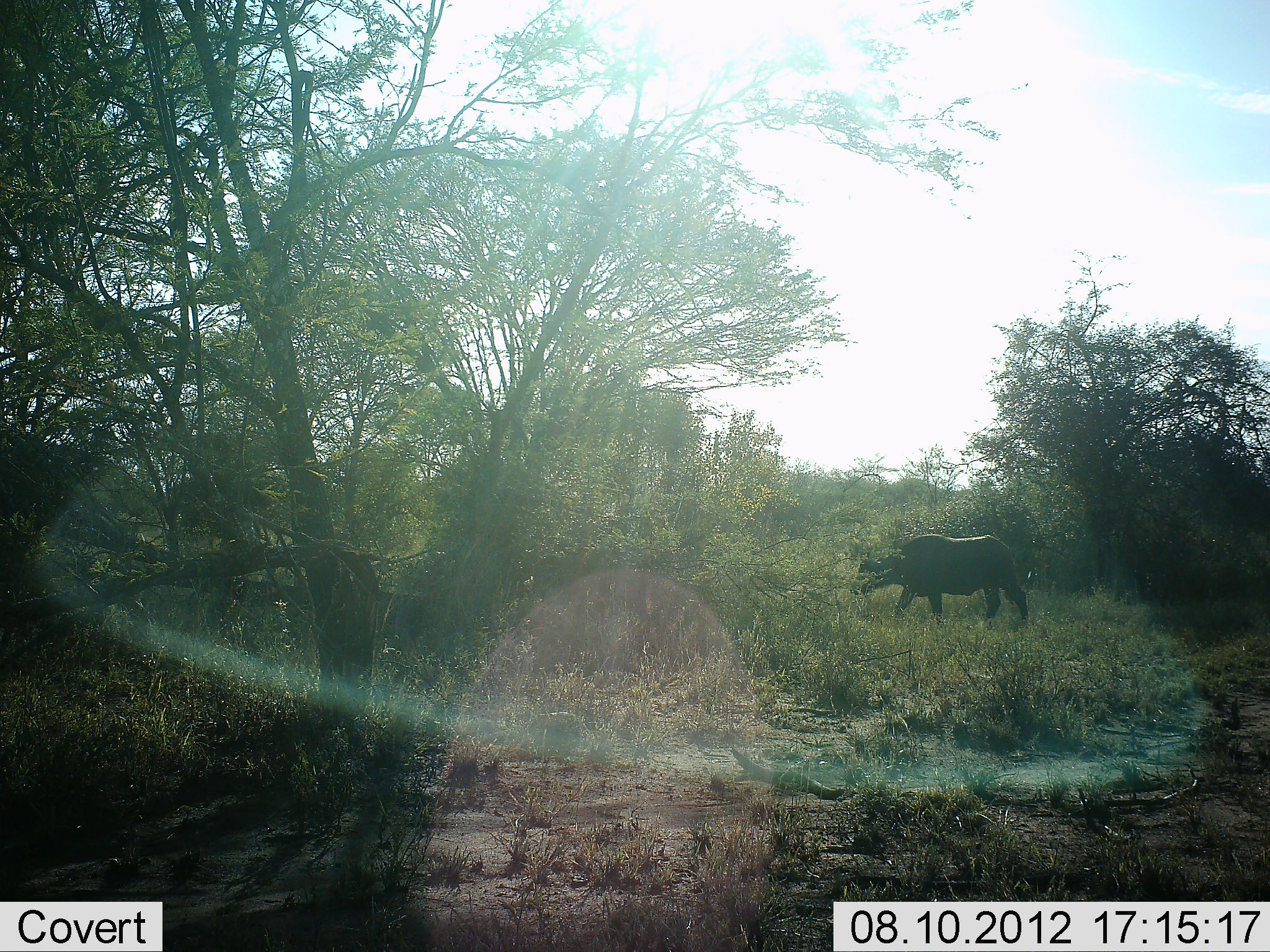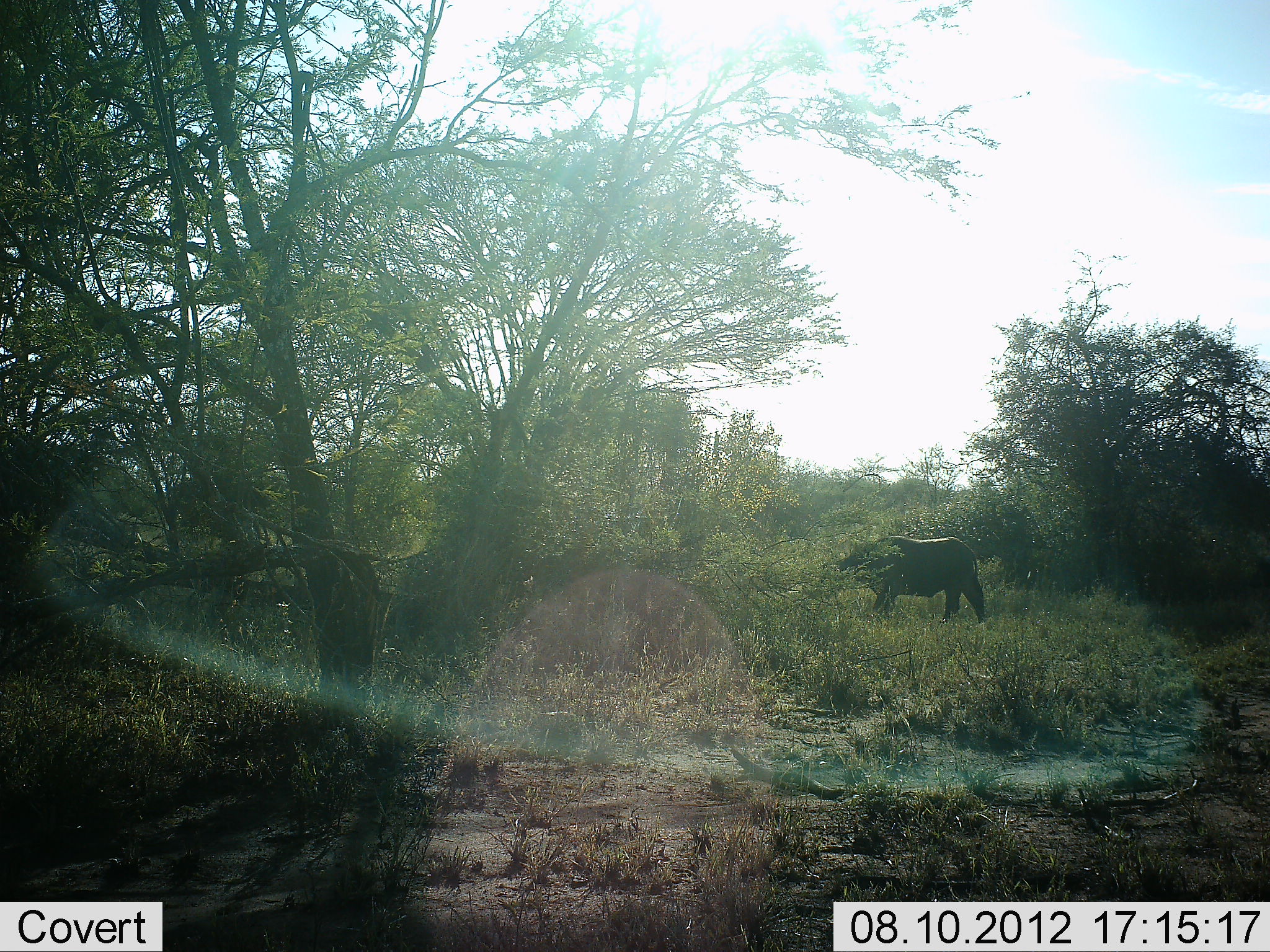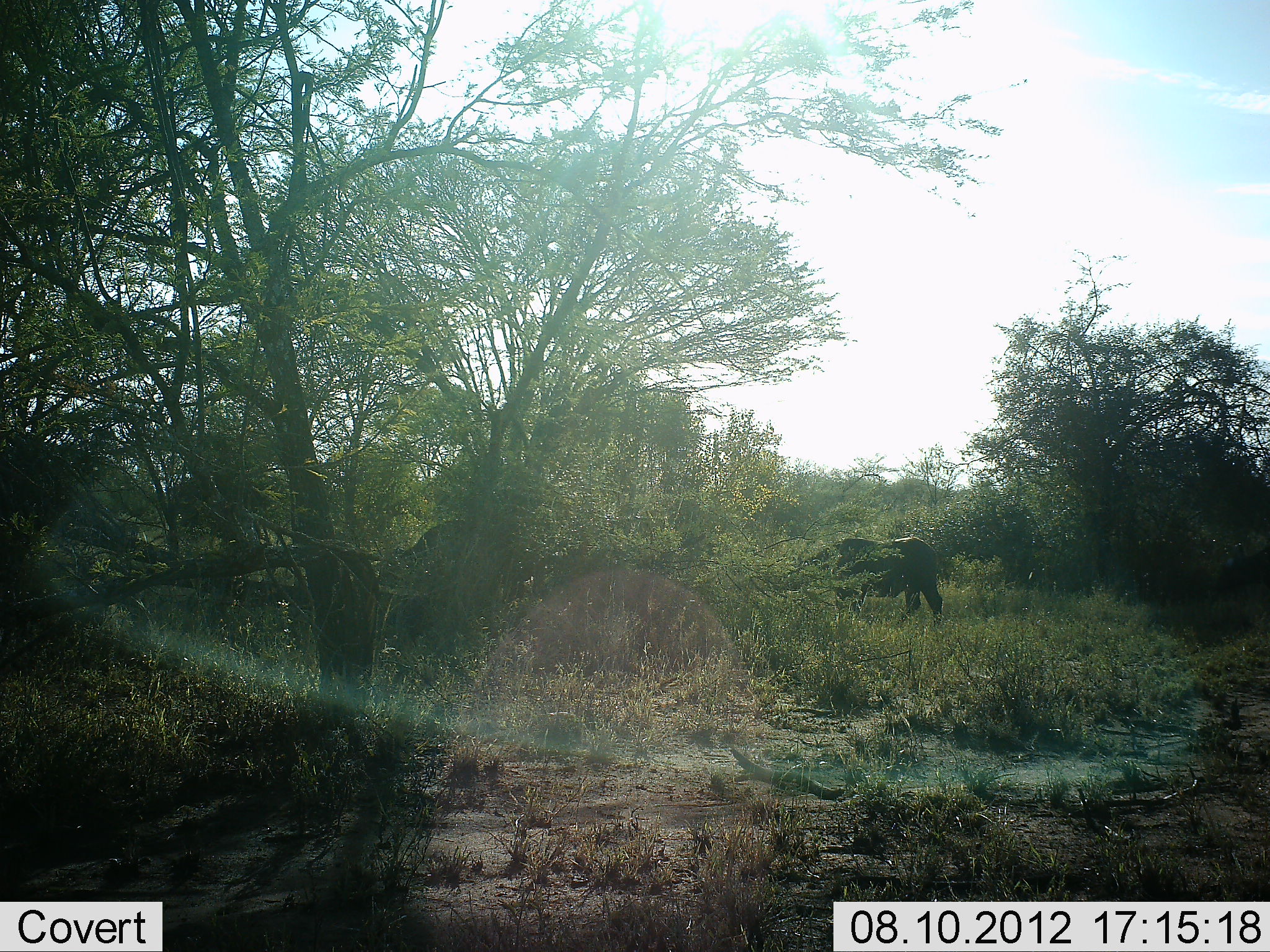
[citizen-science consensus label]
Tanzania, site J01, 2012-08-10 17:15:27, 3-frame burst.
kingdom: Animalia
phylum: Chordata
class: Mammalia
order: Artiodactyla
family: Bovidae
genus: Syncerus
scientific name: Syncerus caffer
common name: cape buffalo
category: buffalo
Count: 2.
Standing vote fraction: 0%.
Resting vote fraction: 0%.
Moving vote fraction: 100%.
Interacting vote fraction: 0%.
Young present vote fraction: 10%.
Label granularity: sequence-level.